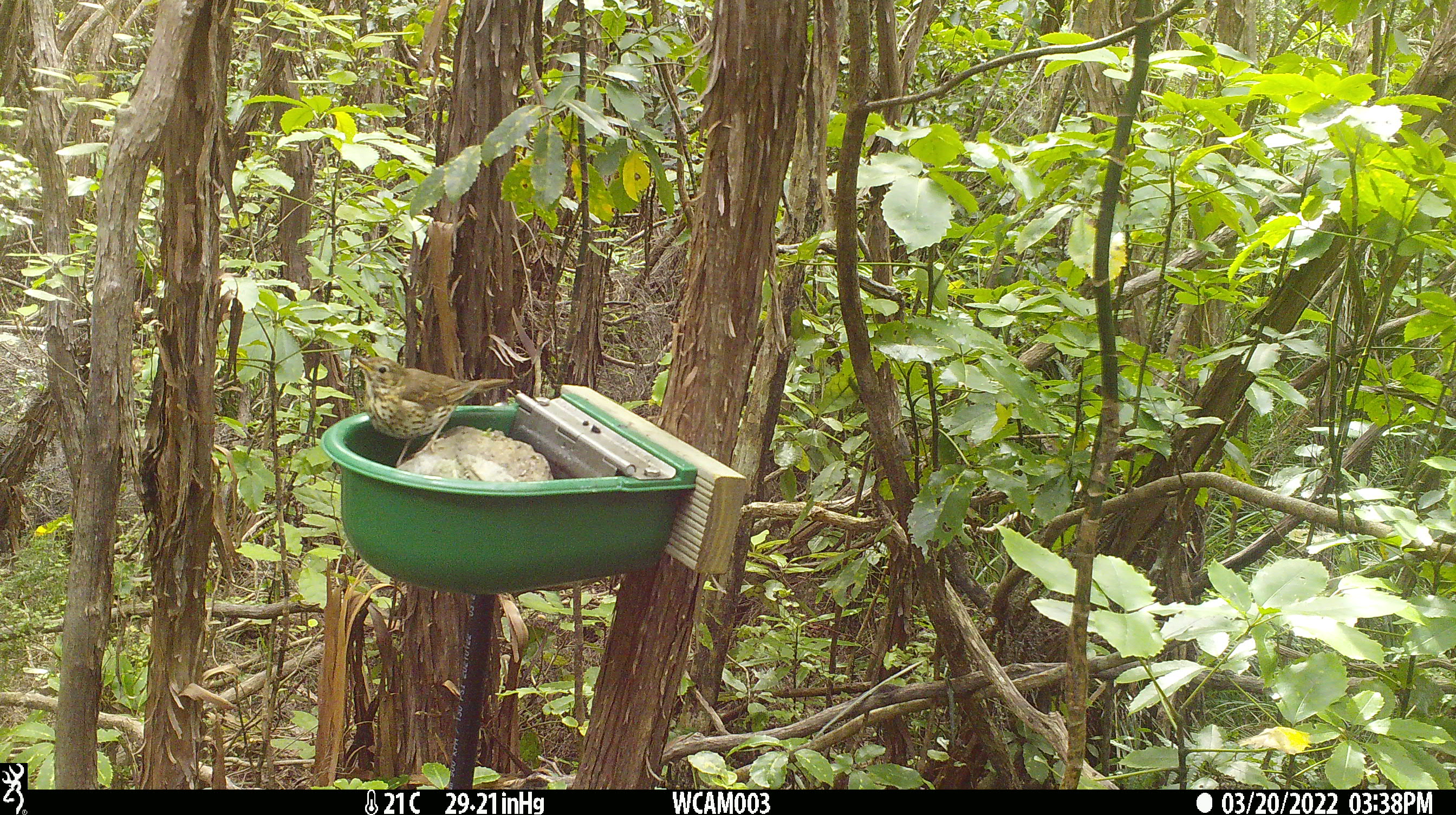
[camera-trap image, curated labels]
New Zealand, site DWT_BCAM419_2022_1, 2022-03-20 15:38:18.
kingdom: Animalia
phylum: Chordata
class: Aves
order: Passeriformes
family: Turdidae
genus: Turdus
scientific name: Turdus philomelos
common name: song thrush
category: thrush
Thrush (song thrush) (Turdus philomelos).